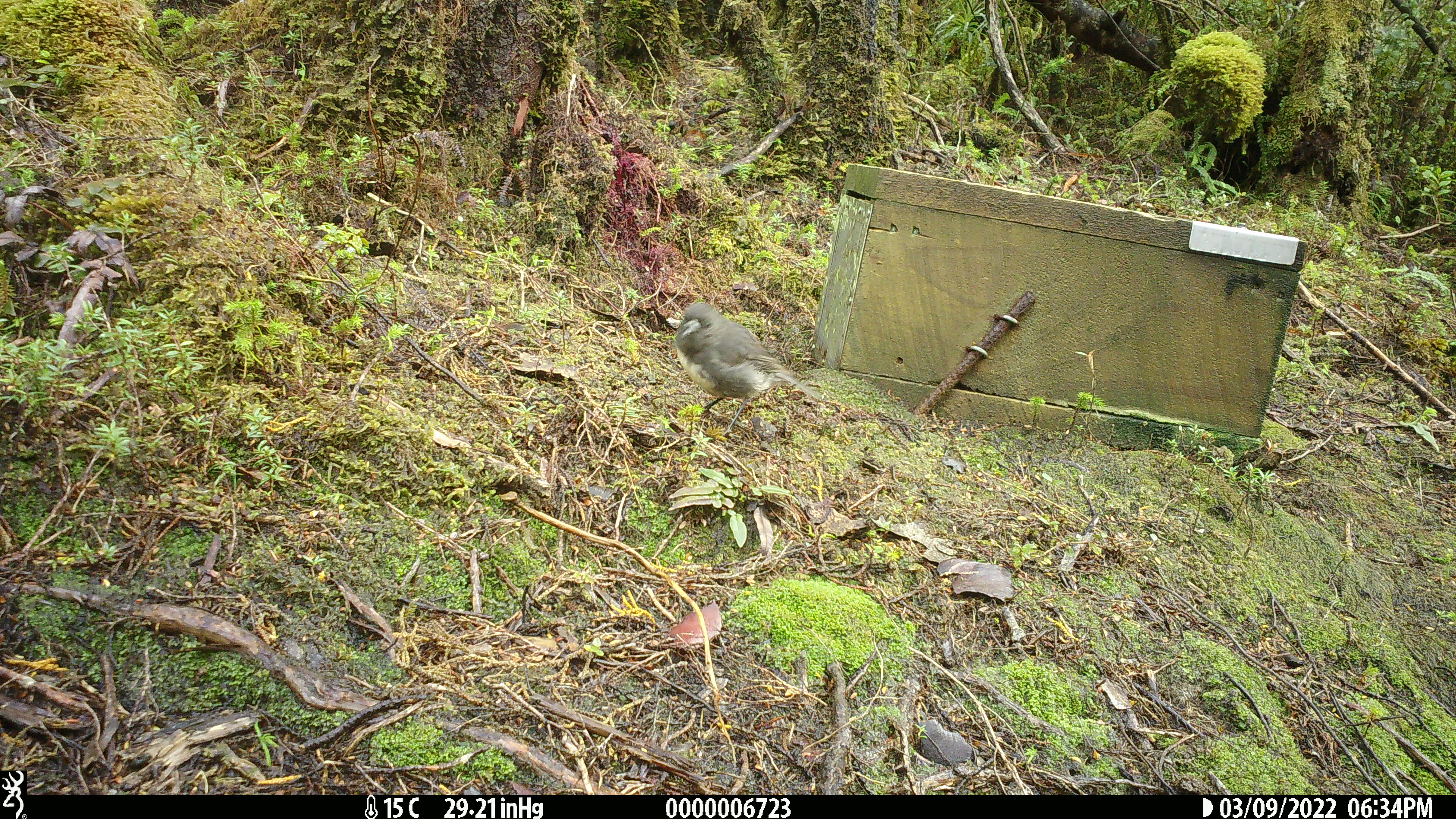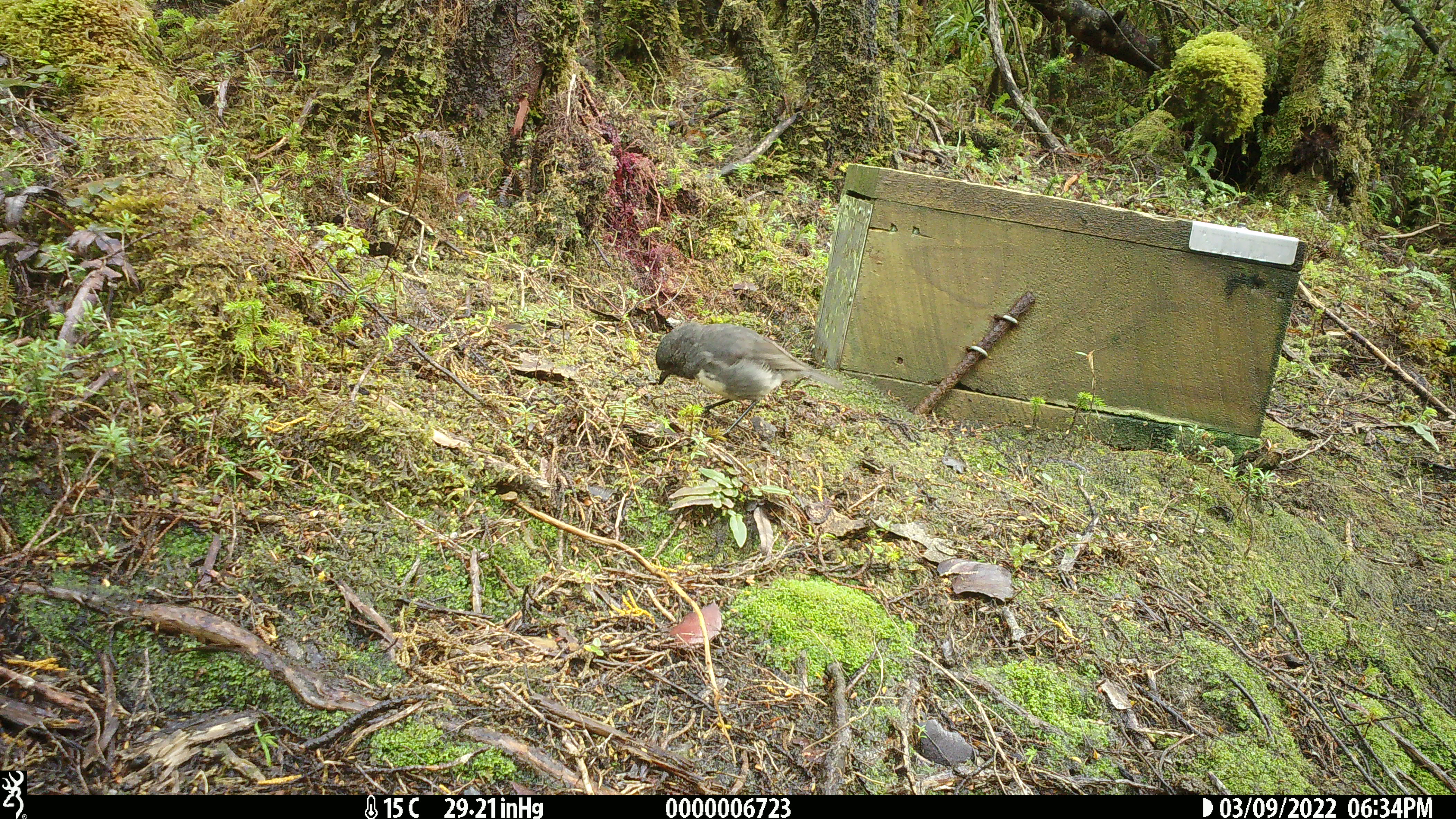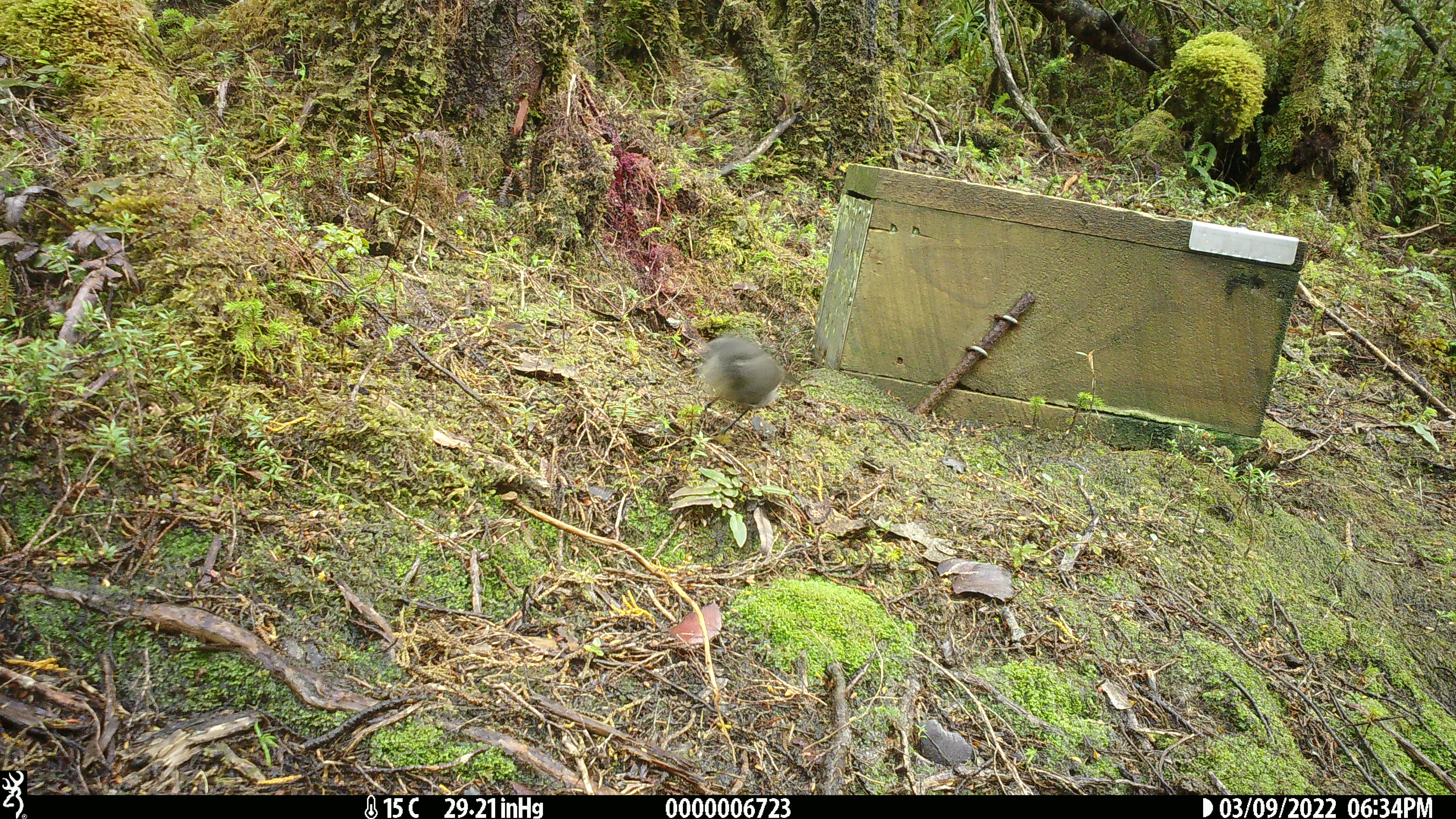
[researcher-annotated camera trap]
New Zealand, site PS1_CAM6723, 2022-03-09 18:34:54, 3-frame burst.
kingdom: Animalia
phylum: Chordata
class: Aves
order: Passeriformes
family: Petroicidae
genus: Petroica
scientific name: Petroica australis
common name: new zealand robin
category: robin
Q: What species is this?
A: Robin (new zealand robin) (Petroica australis).